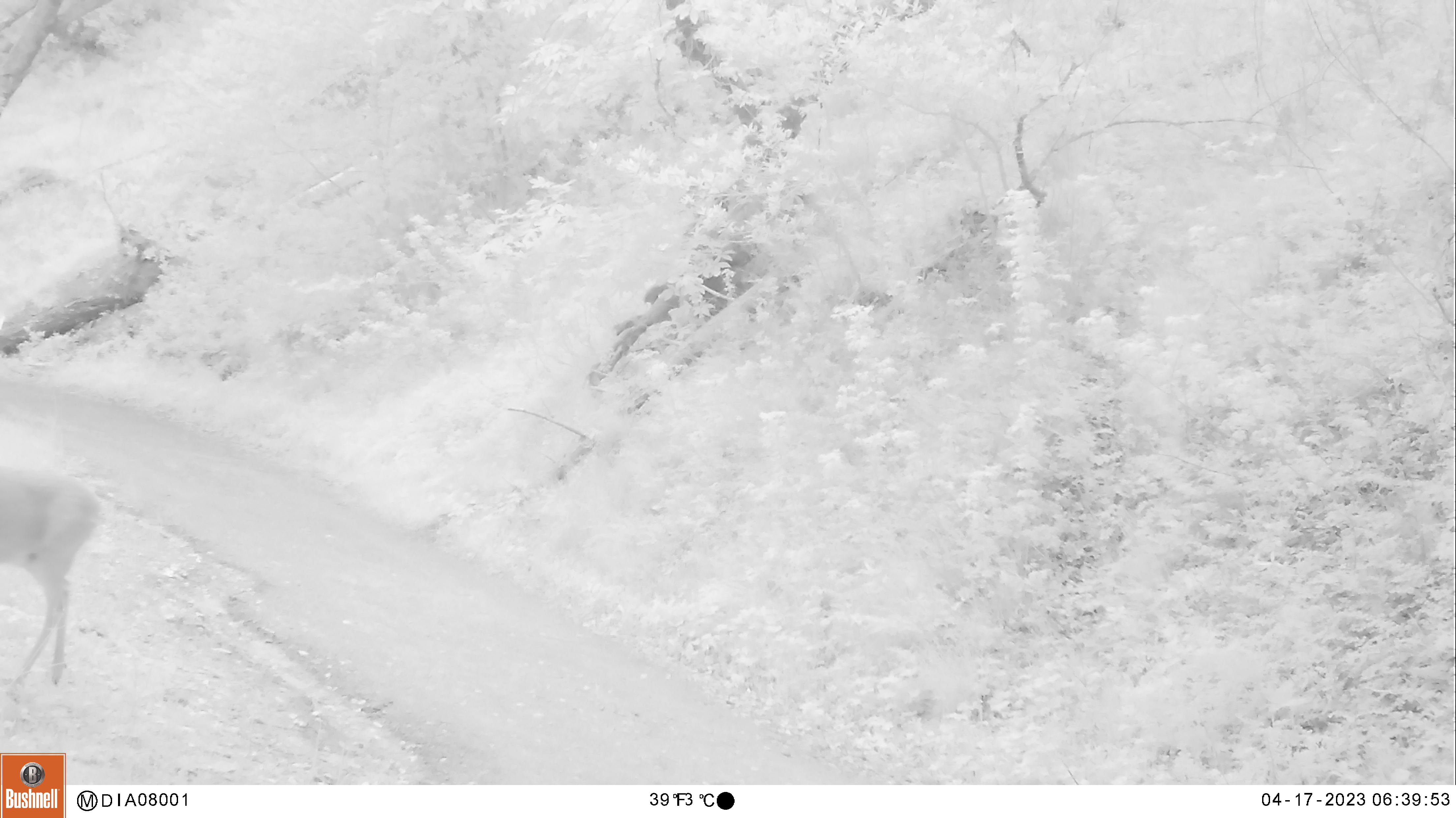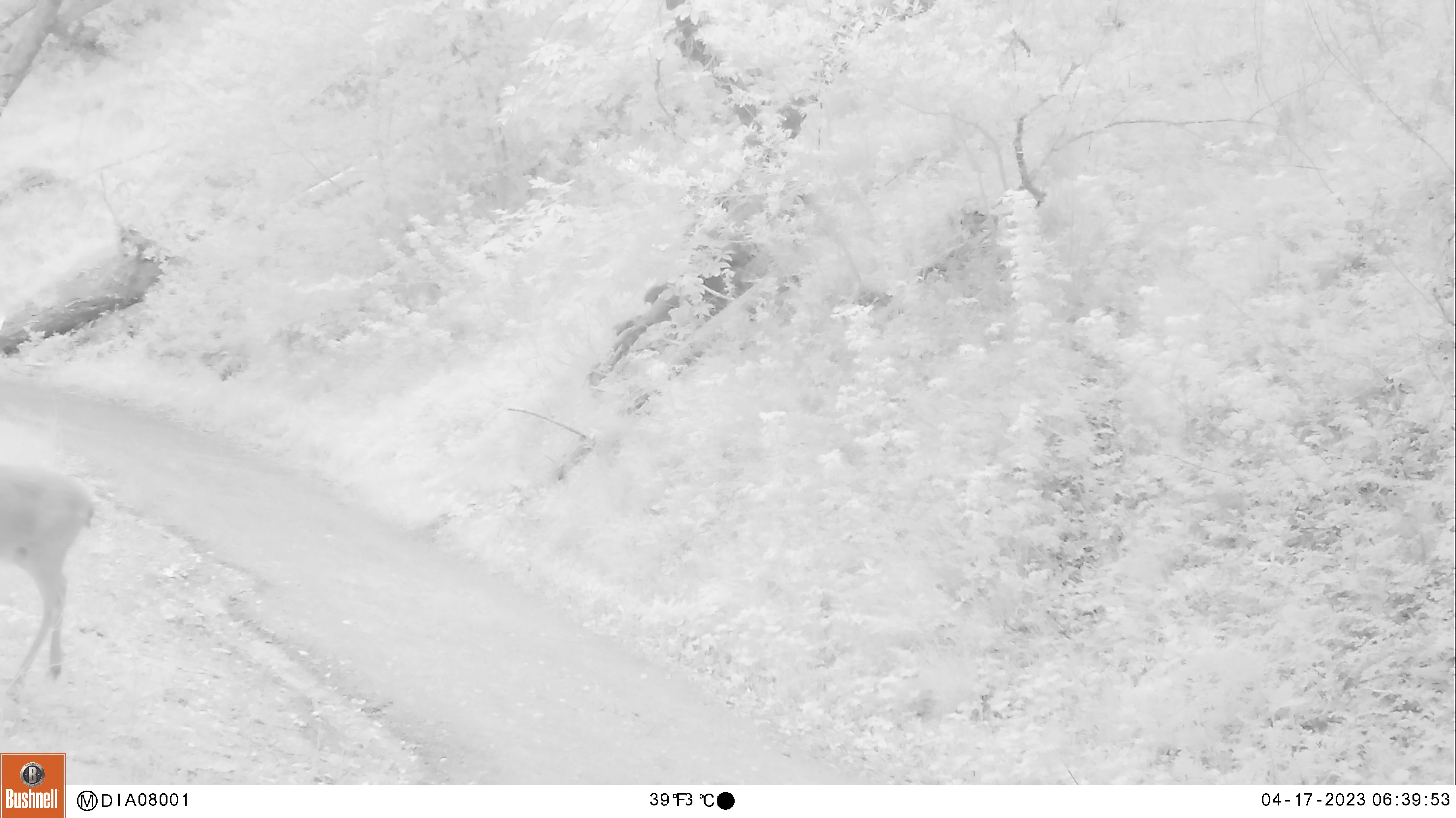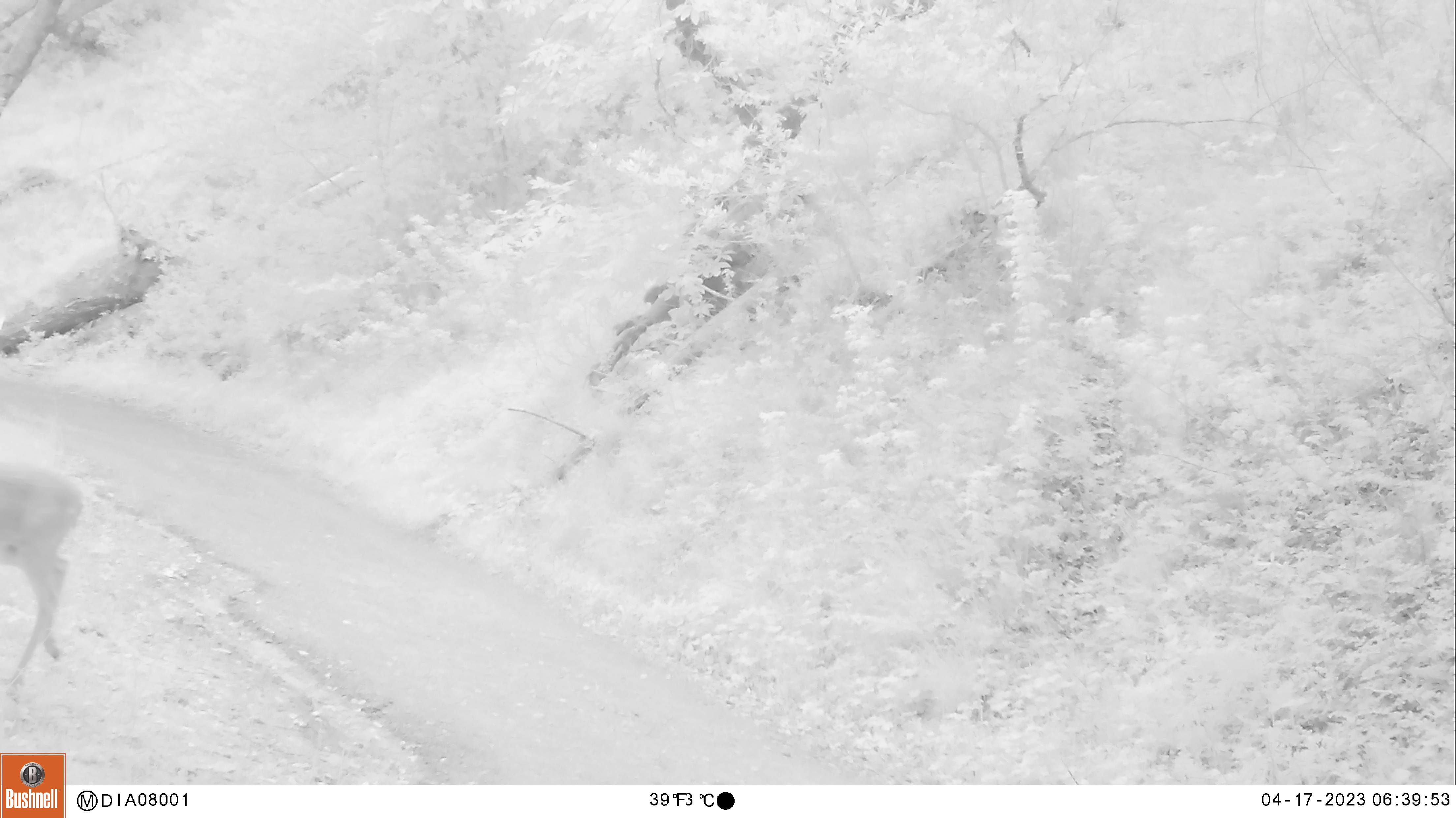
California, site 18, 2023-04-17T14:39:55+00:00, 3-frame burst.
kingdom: Animalia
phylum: Chordata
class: Mammalia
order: Artiodactyla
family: Cervidae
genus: Odocoileus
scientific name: Odocoileus hemionus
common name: mule deer